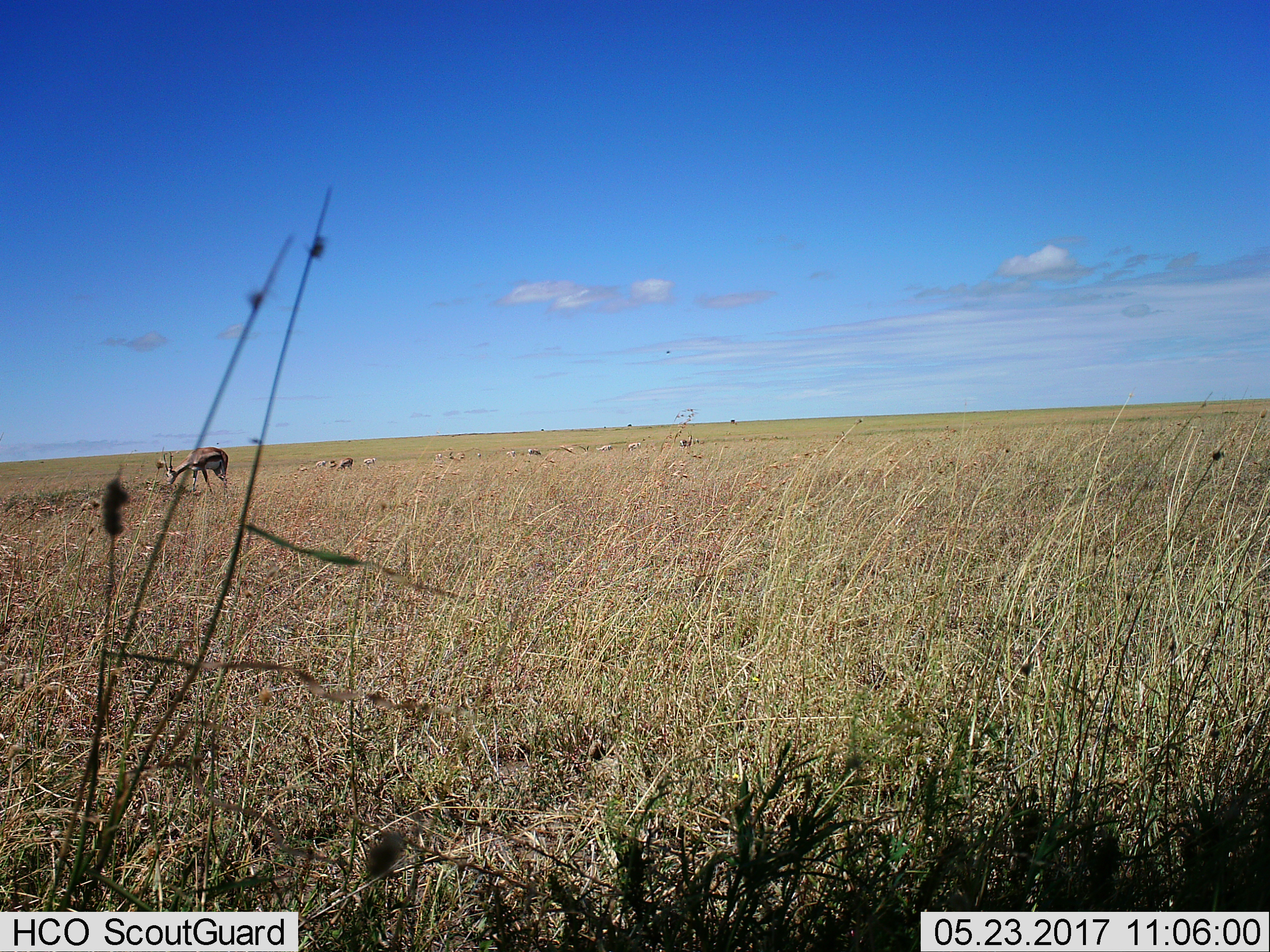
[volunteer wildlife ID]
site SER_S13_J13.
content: unidentified animal